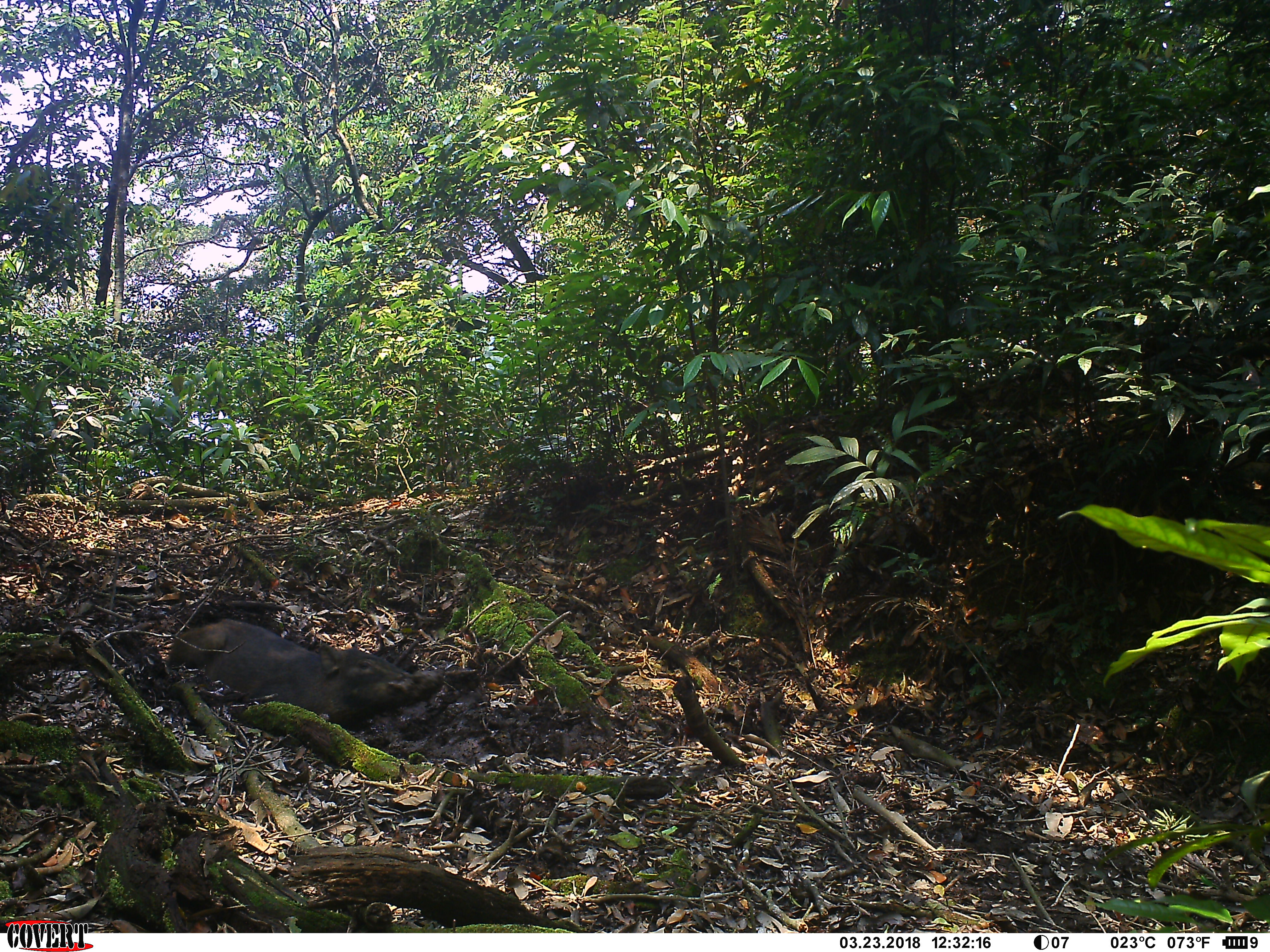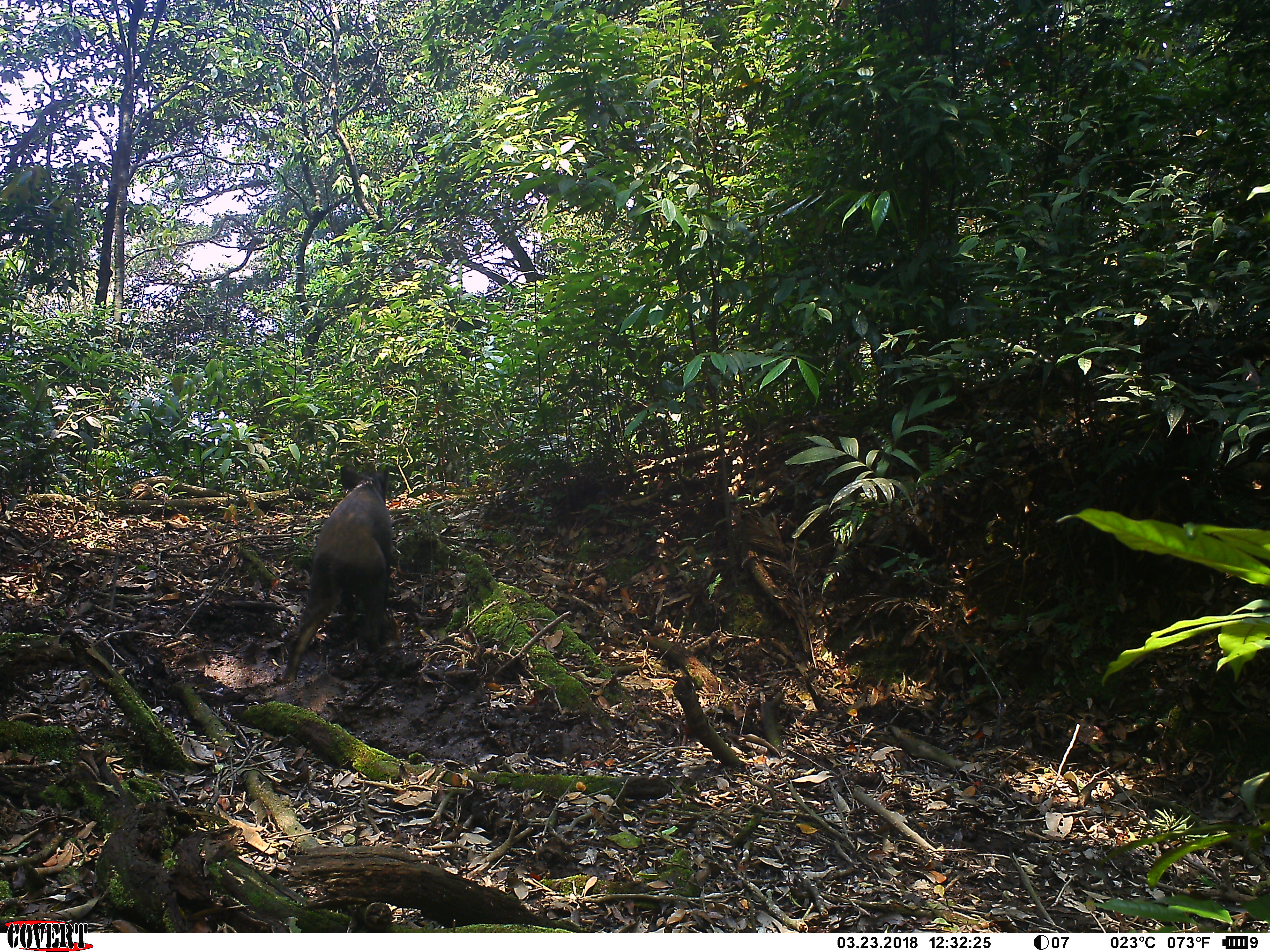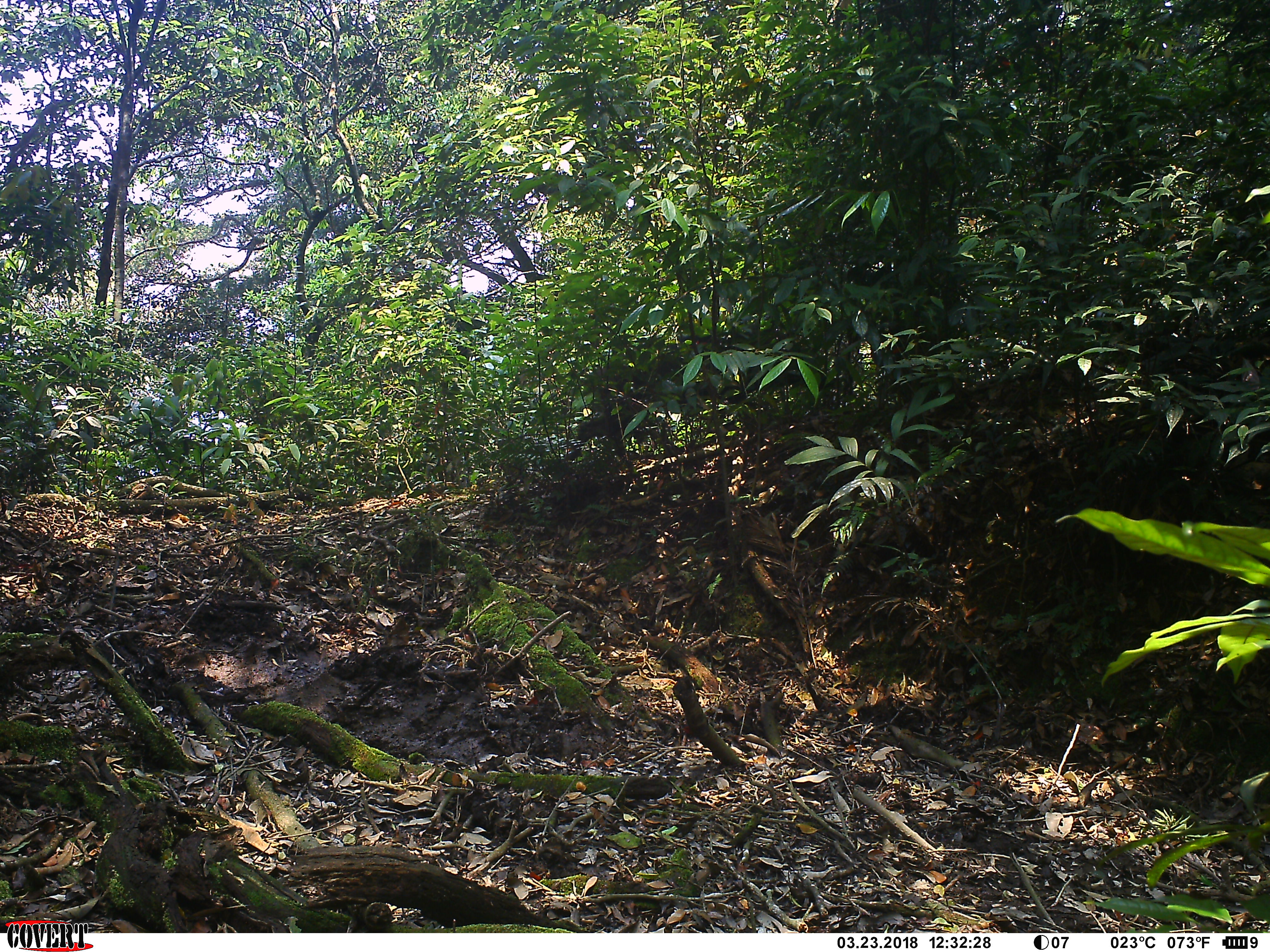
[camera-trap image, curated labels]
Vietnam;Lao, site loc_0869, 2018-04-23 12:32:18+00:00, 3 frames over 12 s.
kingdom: Animalia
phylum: Chordata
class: Mammalia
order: Artiodactyla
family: Suidae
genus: Sus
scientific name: Sus scrofa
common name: eurasian wild pig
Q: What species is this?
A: Eurasian wild pig (Sus scrofa).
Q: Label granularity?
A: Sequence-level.